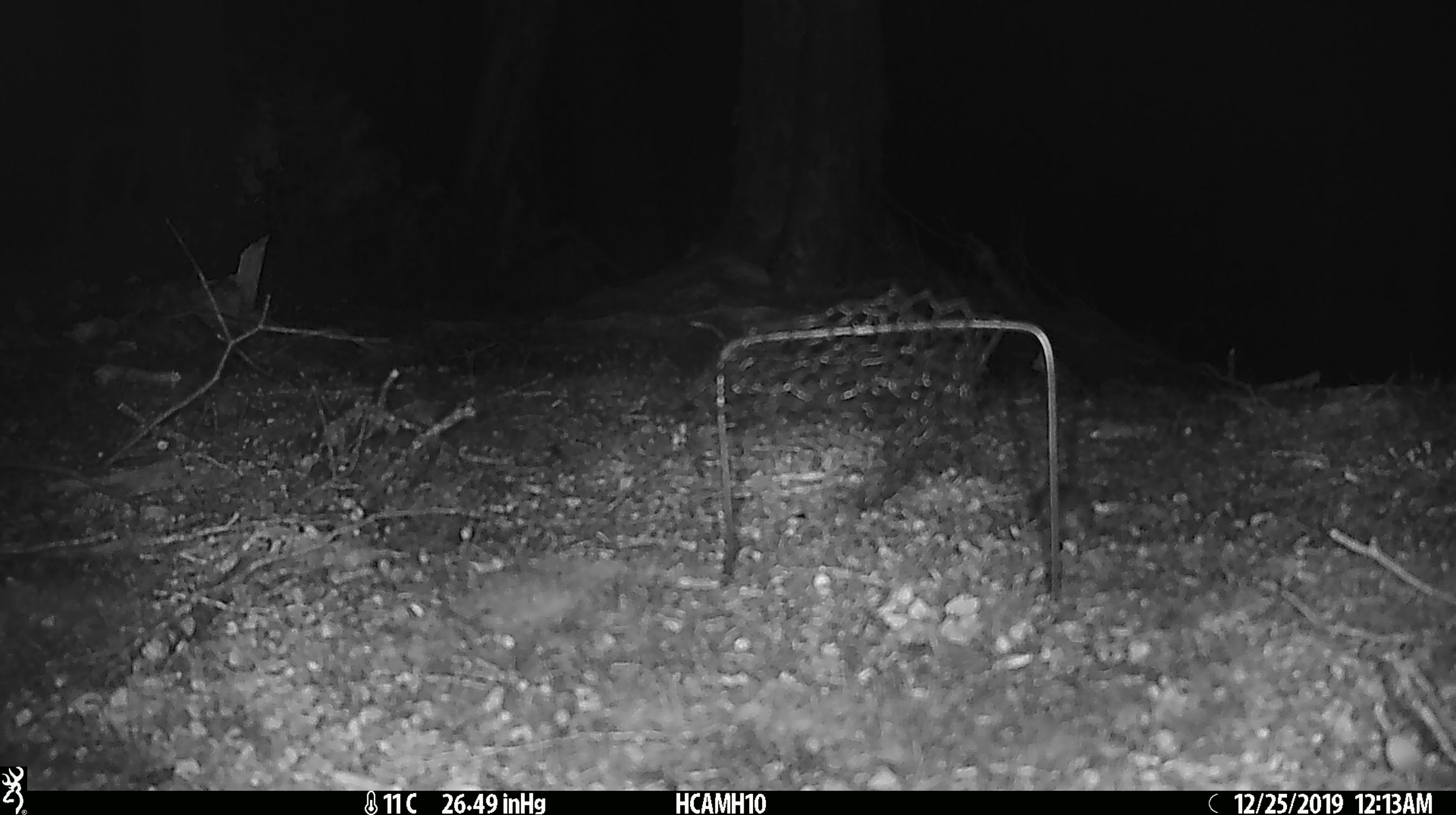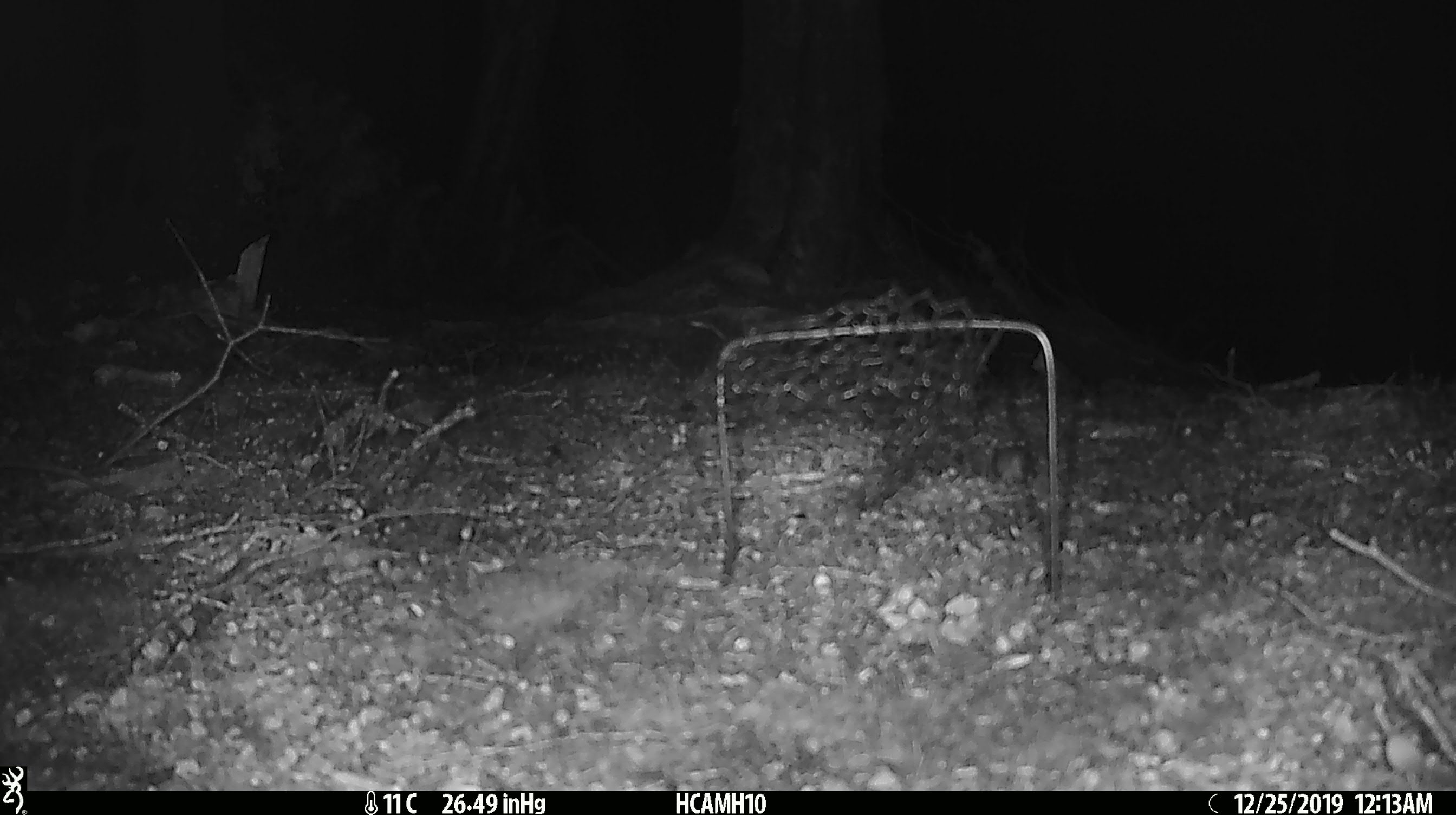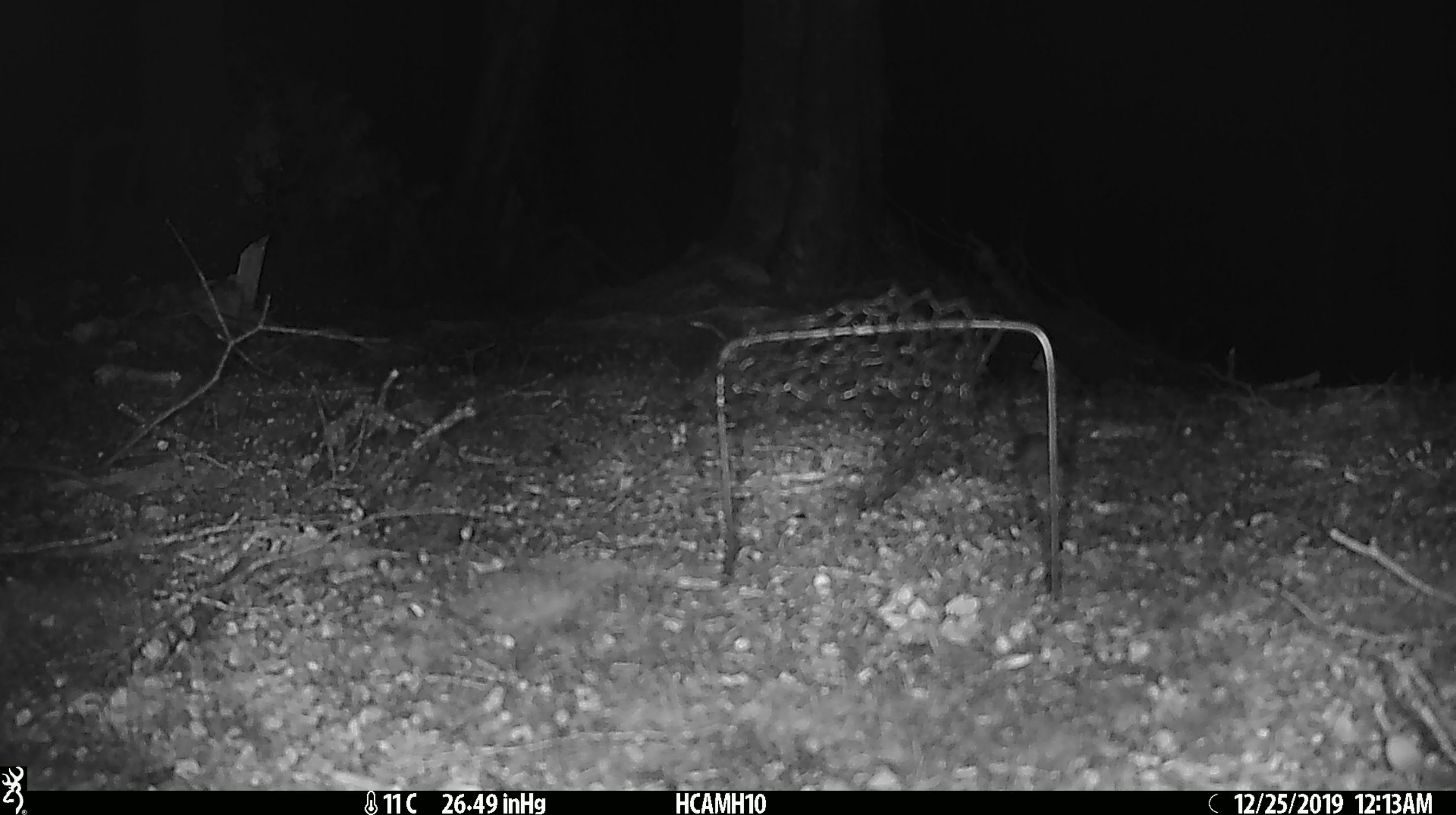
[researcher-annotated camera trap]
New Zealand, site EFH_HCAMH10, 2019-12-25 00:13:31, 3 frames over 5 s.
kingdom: Animalia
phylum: Chordata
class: Mammalia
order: Rodentia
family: Muridae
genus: Mus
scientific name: Mus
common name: mouse